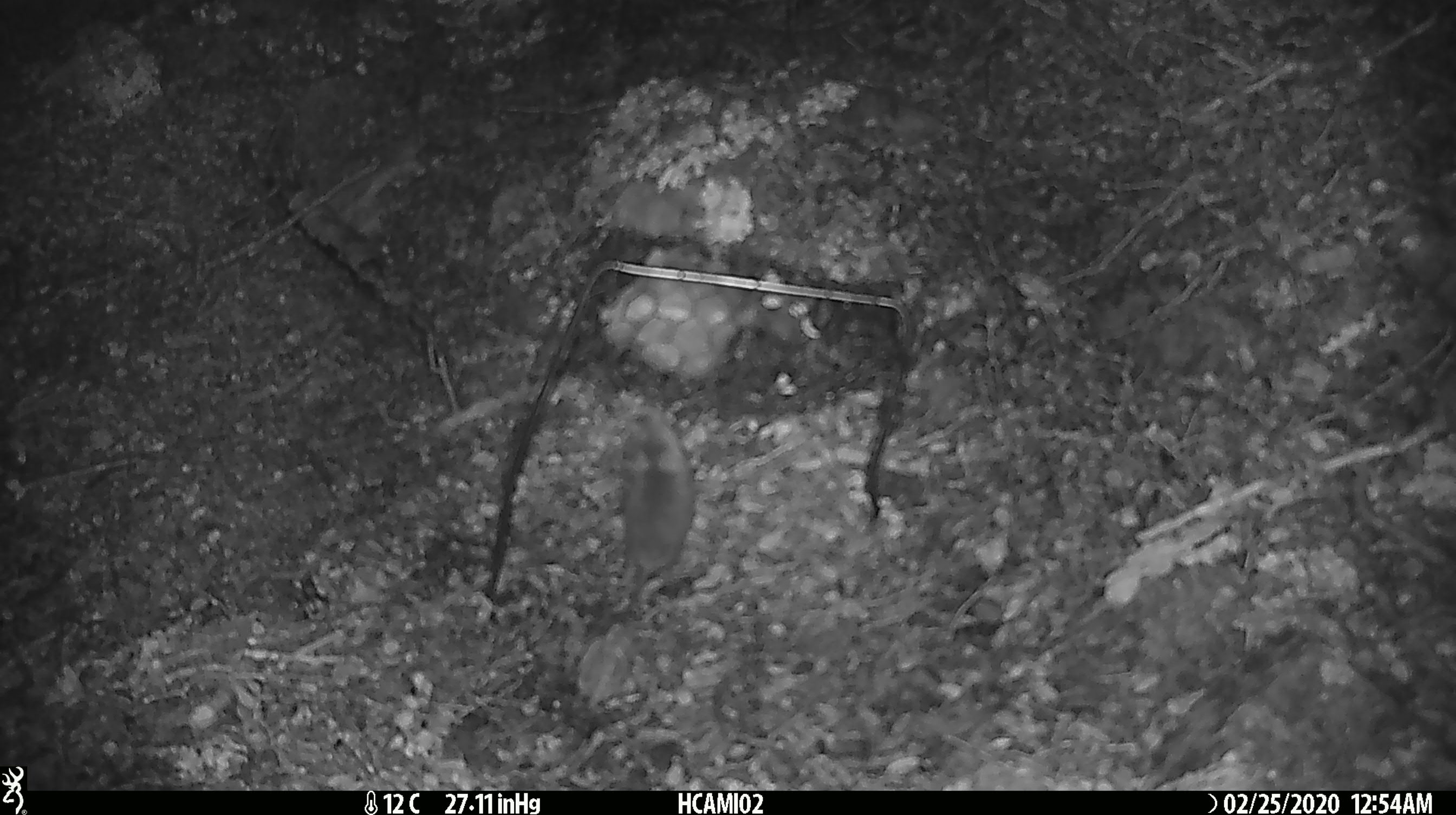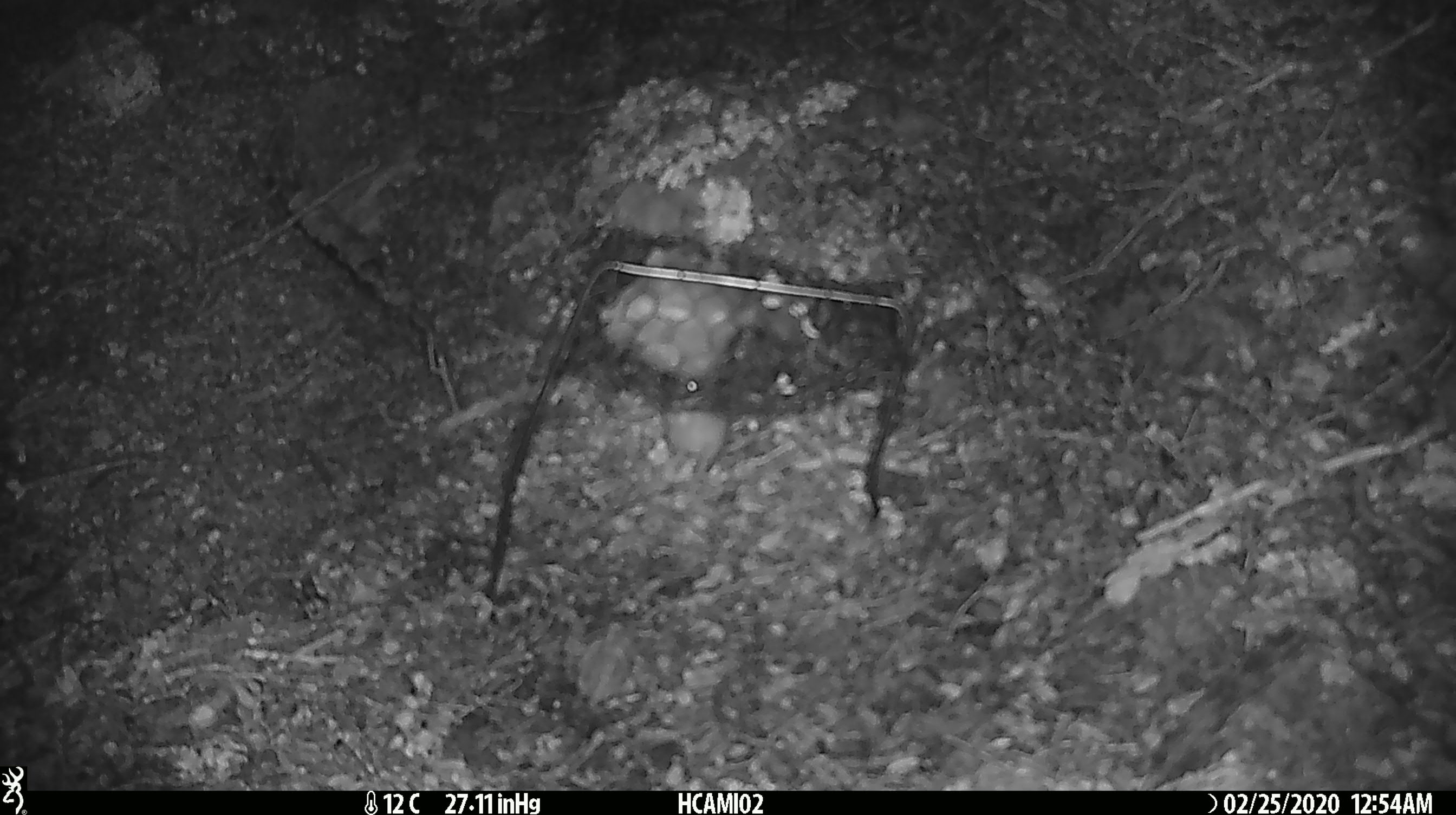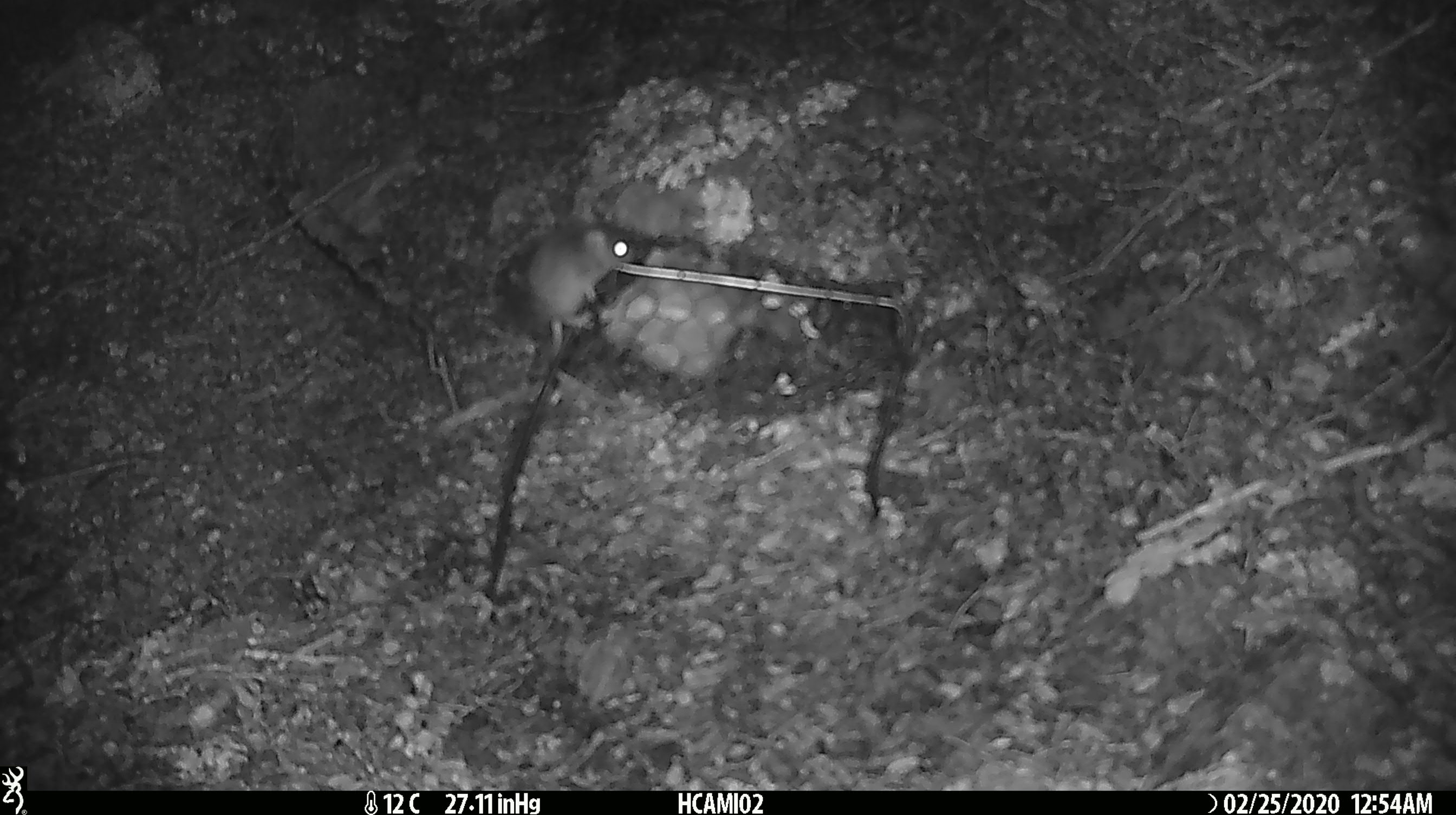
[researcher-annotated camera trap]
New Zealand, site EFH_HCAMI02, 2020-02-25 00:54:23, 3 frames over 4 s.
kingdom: Animalia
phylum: Chordata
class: Mammalia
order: Rodentia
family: Muridae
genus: Mus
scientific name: Mus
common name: mouse